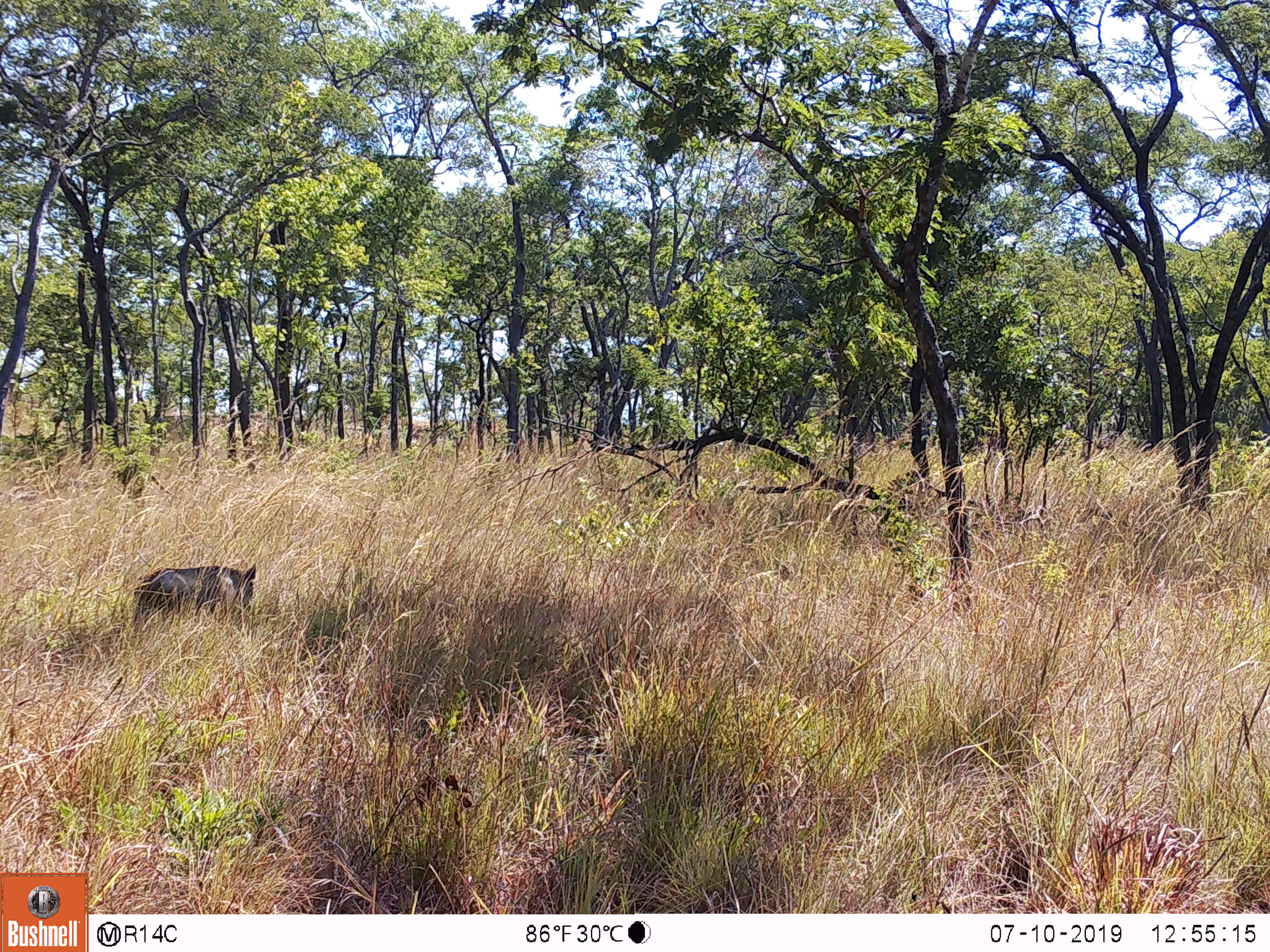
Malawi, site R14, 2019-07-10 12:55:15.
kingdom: Animalia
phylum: Chordata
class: Mammalia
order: Artiodactyla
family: Suidae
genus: Phacochoerus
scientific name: Phacochoerus africanus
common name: common warthog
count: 1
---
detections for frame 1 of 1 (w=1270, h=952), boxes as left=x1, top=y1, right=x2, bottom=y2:
common warthog: left=126, top=556, right=265, bottom=626